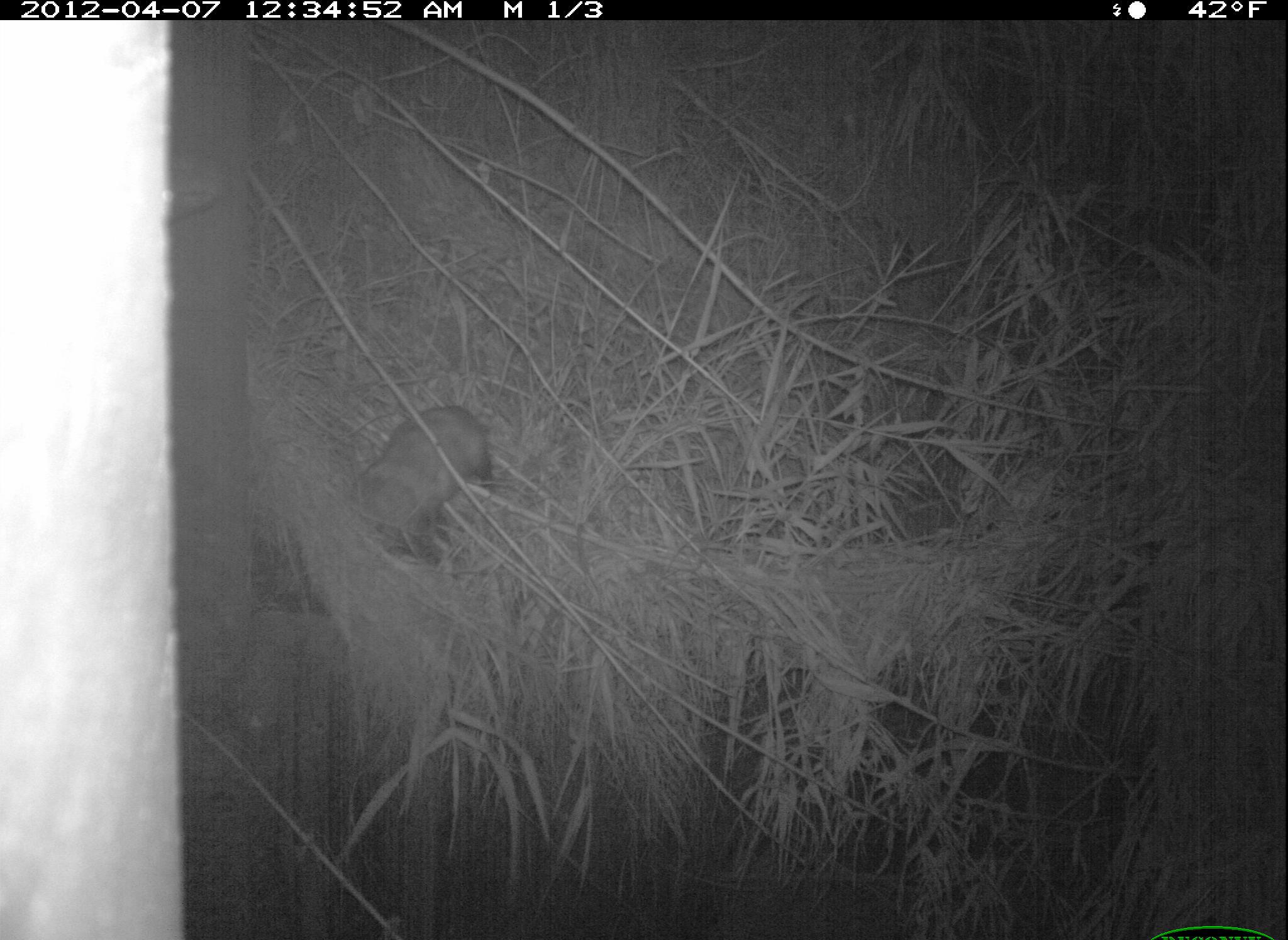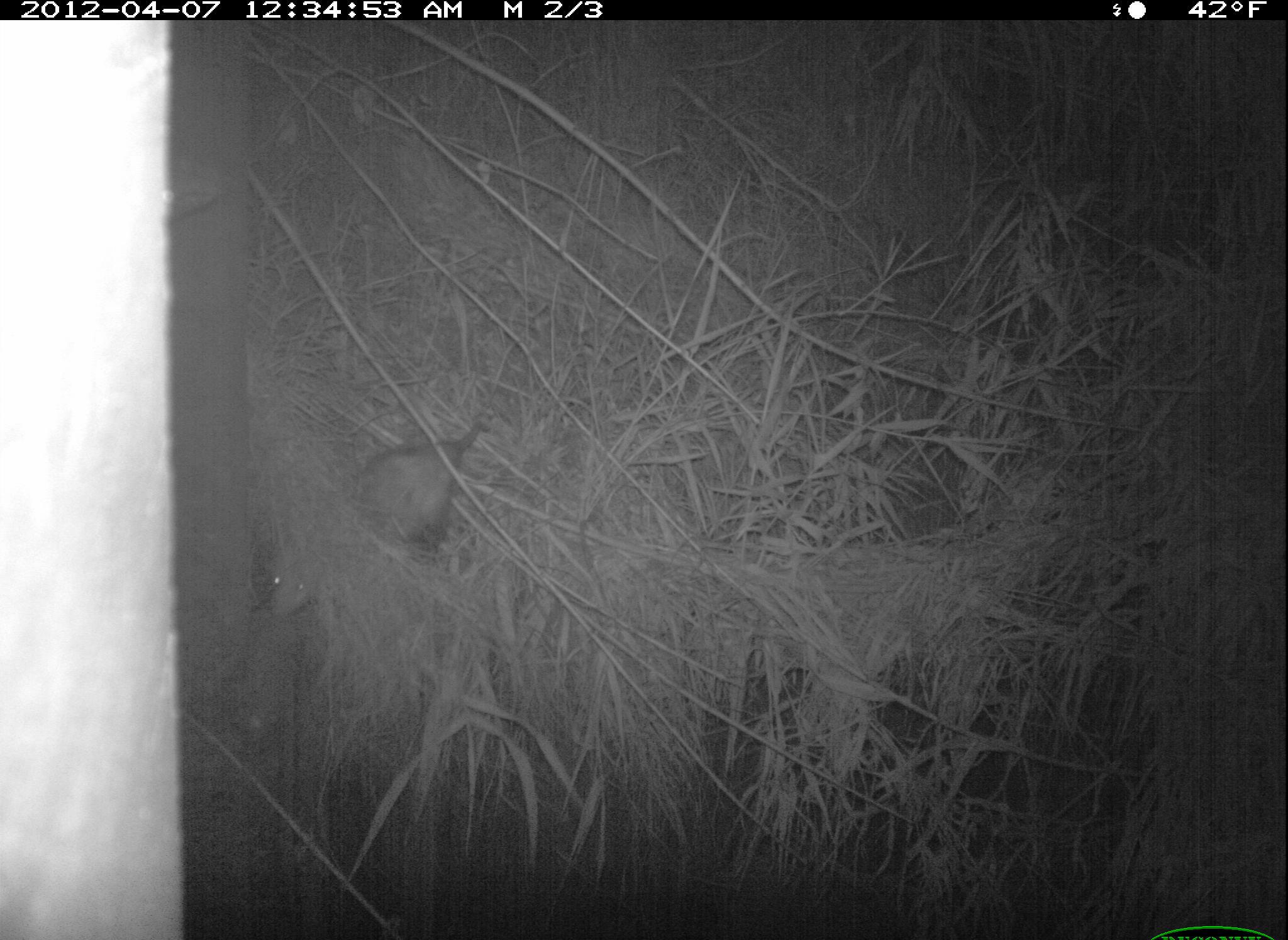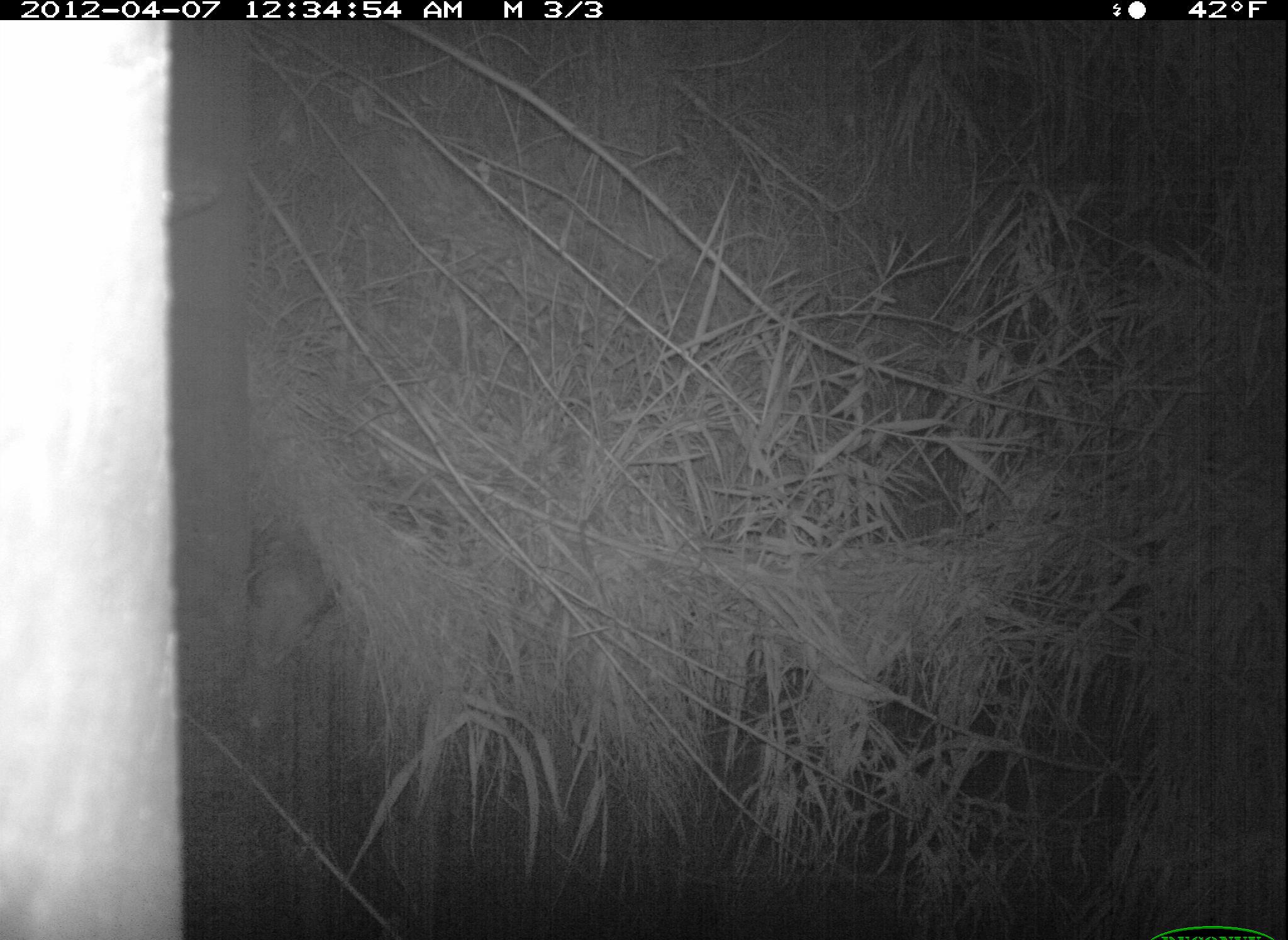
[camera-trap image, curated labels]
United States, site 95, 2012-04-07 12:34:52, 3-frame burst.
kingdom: Animalia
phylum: Chordata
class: Mammalia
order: Didelphimorphia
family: Didelphidae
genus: Didelphis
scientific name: Didelphis virginiana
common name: virginia opossum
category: opossum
Opossum (virginia opossum) (Didelphis virginiana).